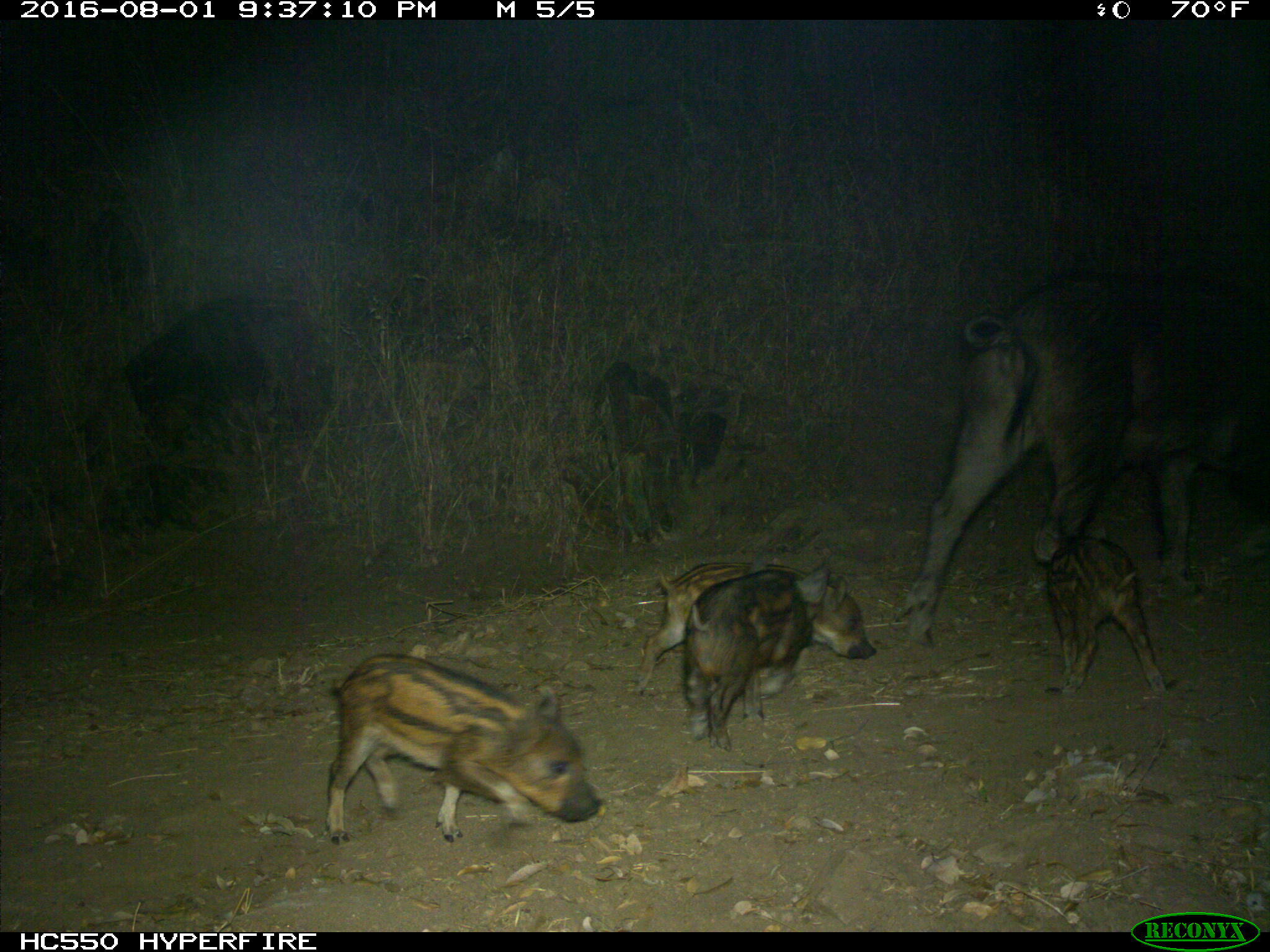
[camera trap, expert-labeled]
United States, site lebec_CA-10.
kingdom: Animalia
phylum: Chordata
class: Mammalia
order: Artiodactyla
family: Suidae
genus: Sus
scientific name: Sus scrofa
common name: wild boar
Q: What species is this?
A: Sus scrofa (wild boar).